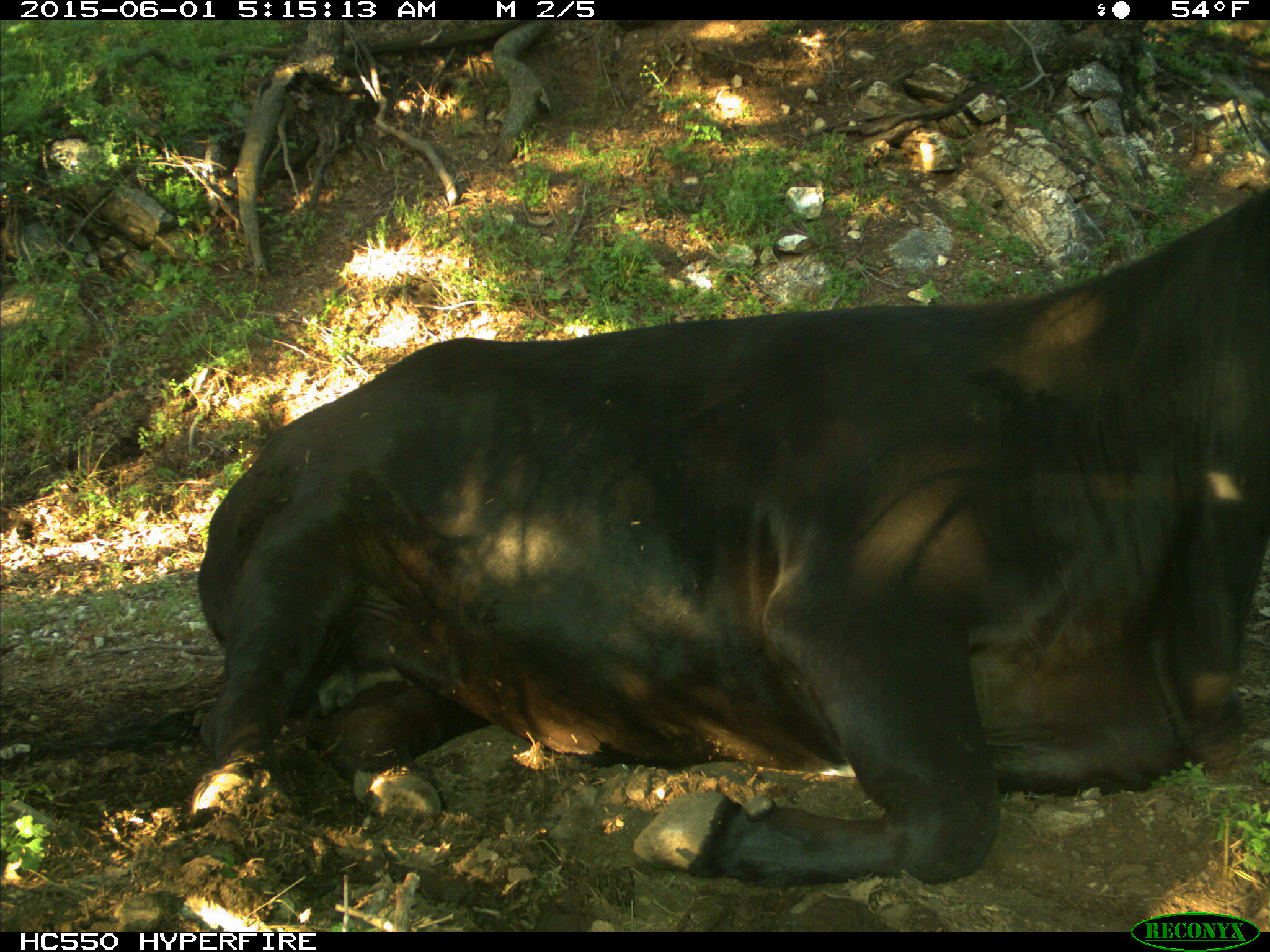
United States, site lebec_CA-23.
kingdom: Animalia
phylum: Chordata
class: Mammalia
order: Artiodactyla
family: Bovidae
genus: Bos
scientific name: Bos taurus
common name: domestic cow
Bos taurus (domestic cow).